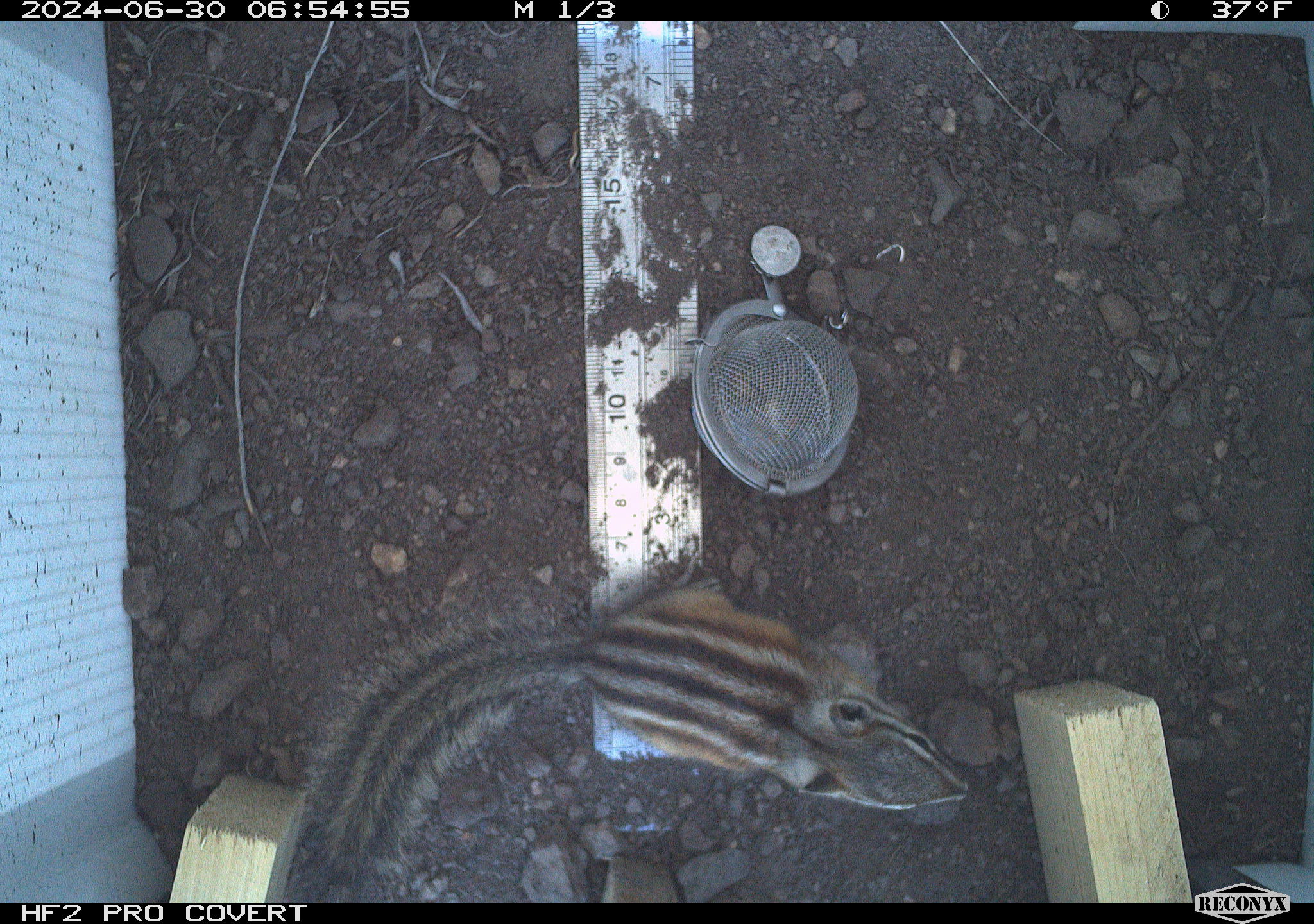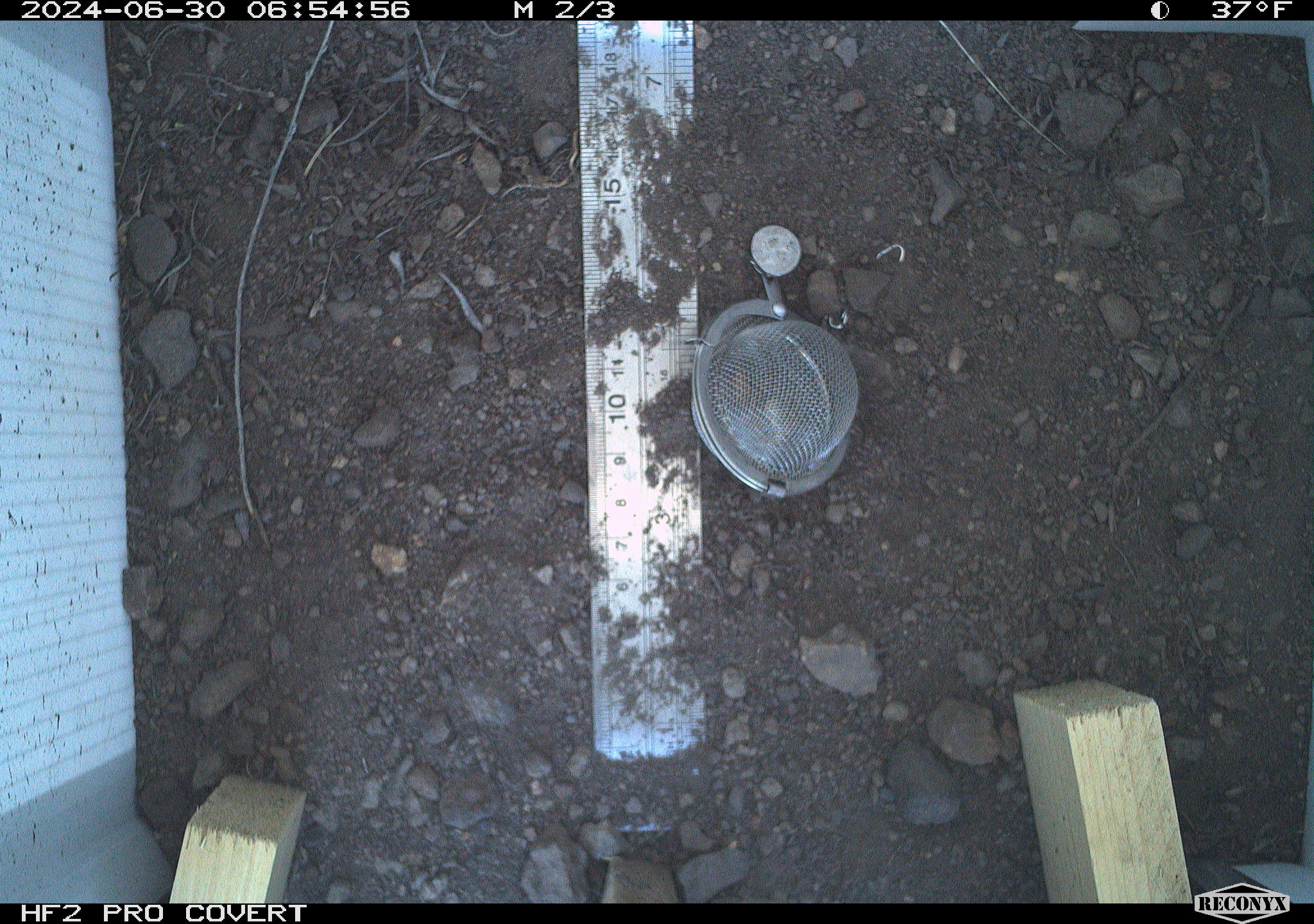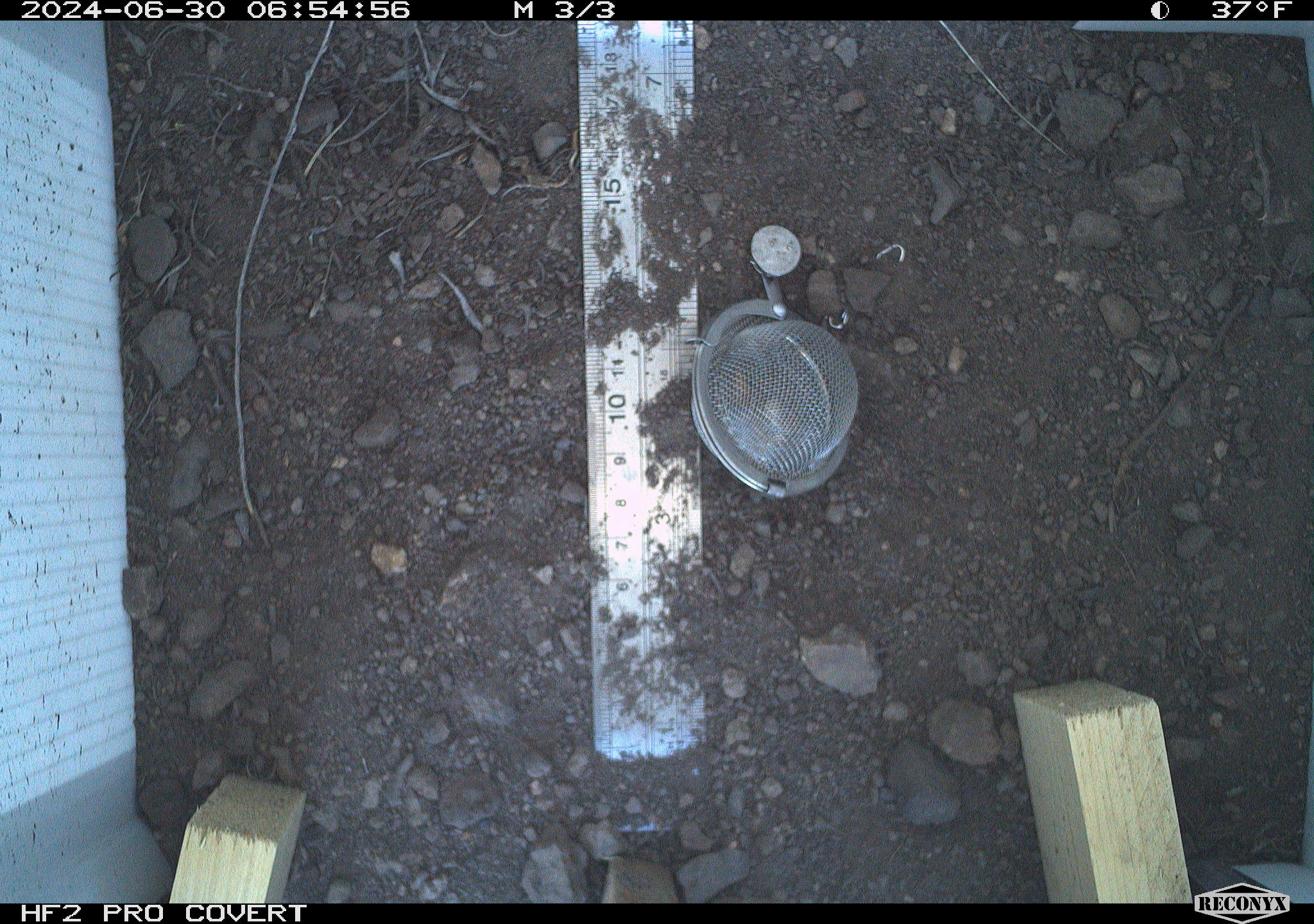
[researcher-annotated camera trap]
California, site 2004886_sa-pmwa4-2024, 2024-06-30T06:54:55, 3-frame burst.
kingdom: Animalia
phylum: Chordata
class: Mammalia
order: Rodentia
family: Sciuridae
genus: Neotamias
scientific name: Neotamias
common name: western chipmunks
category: neotamias species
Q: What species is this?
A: Neotamias species (western chipmunks) (Neotamias).